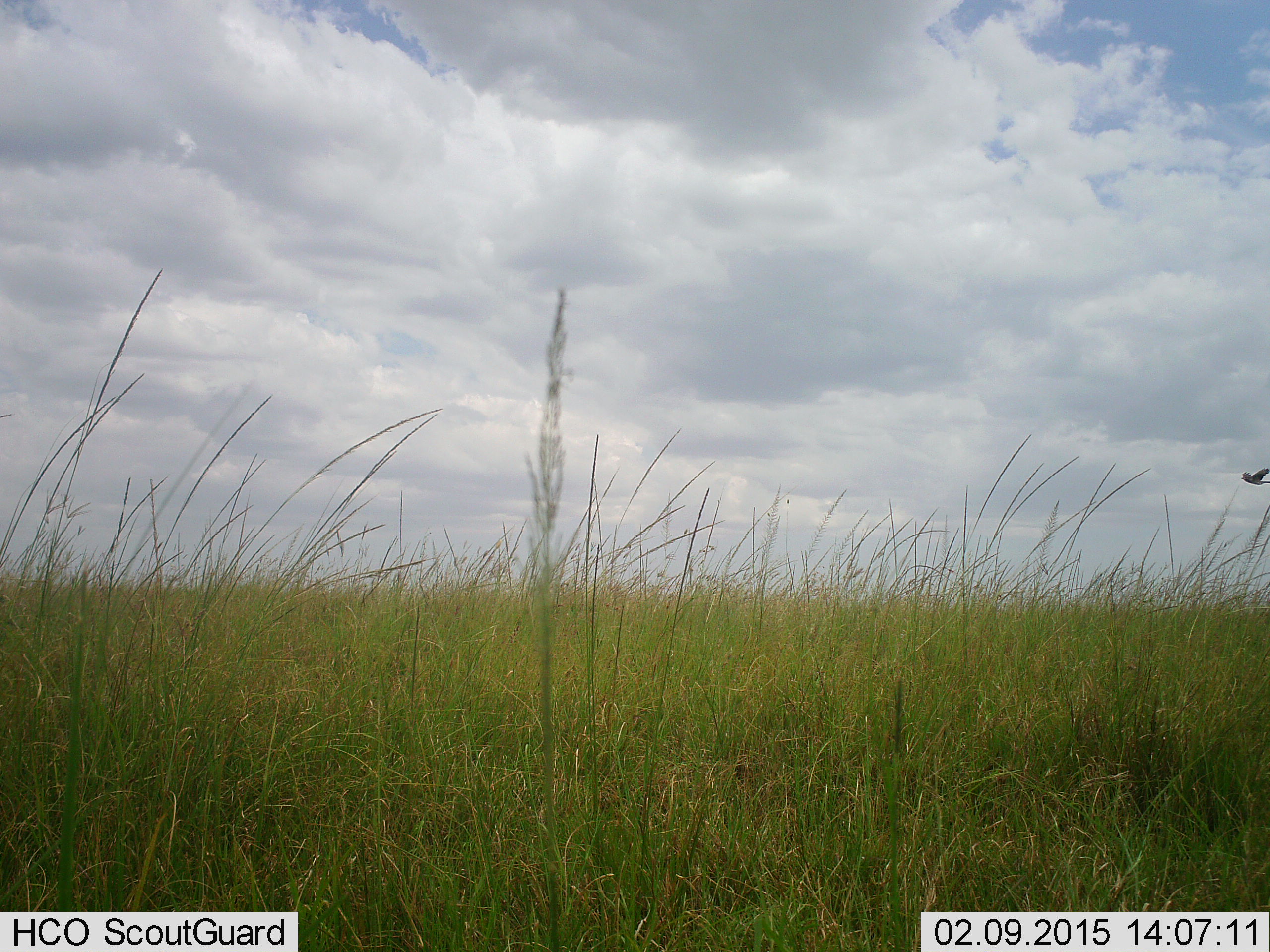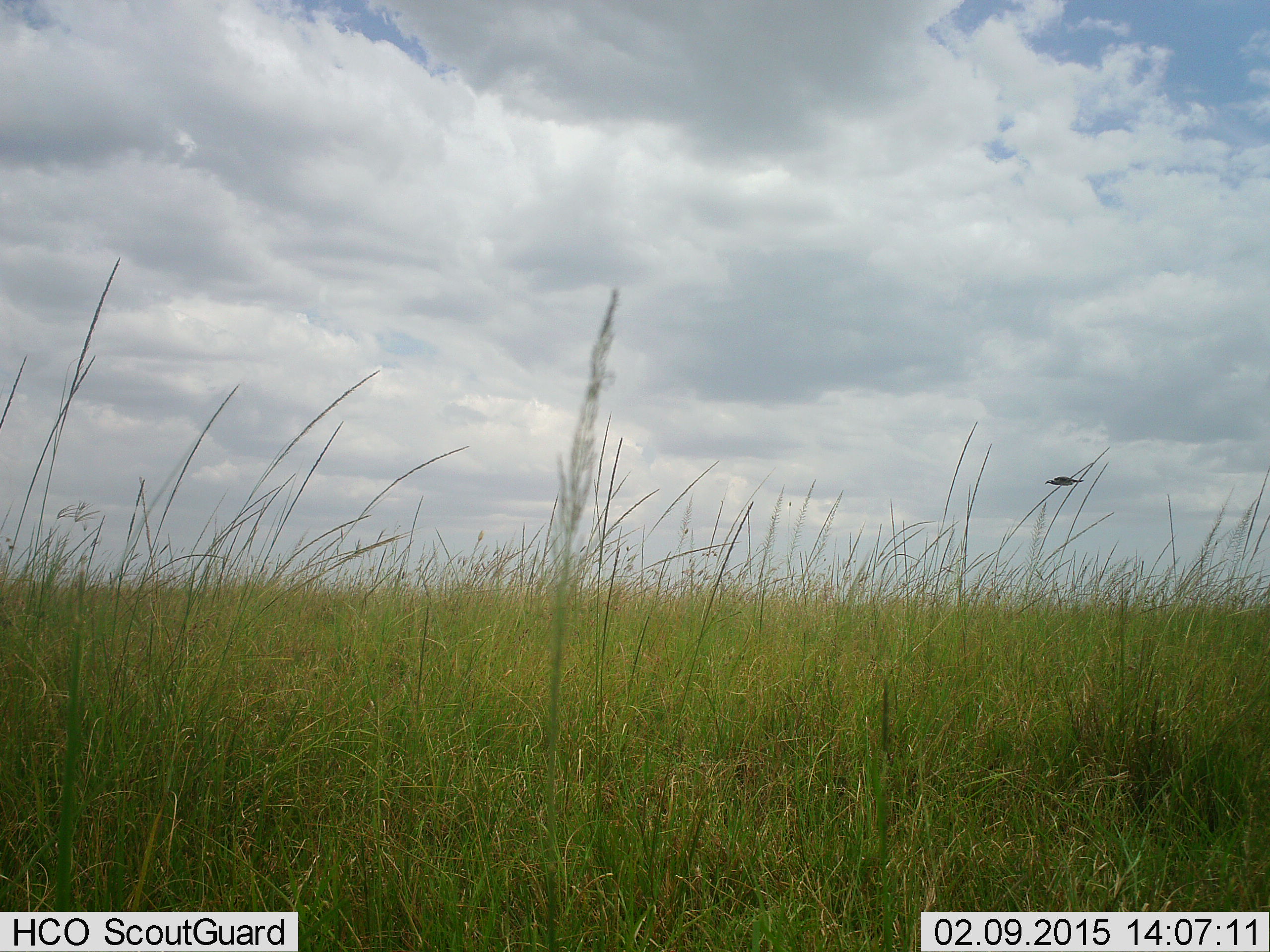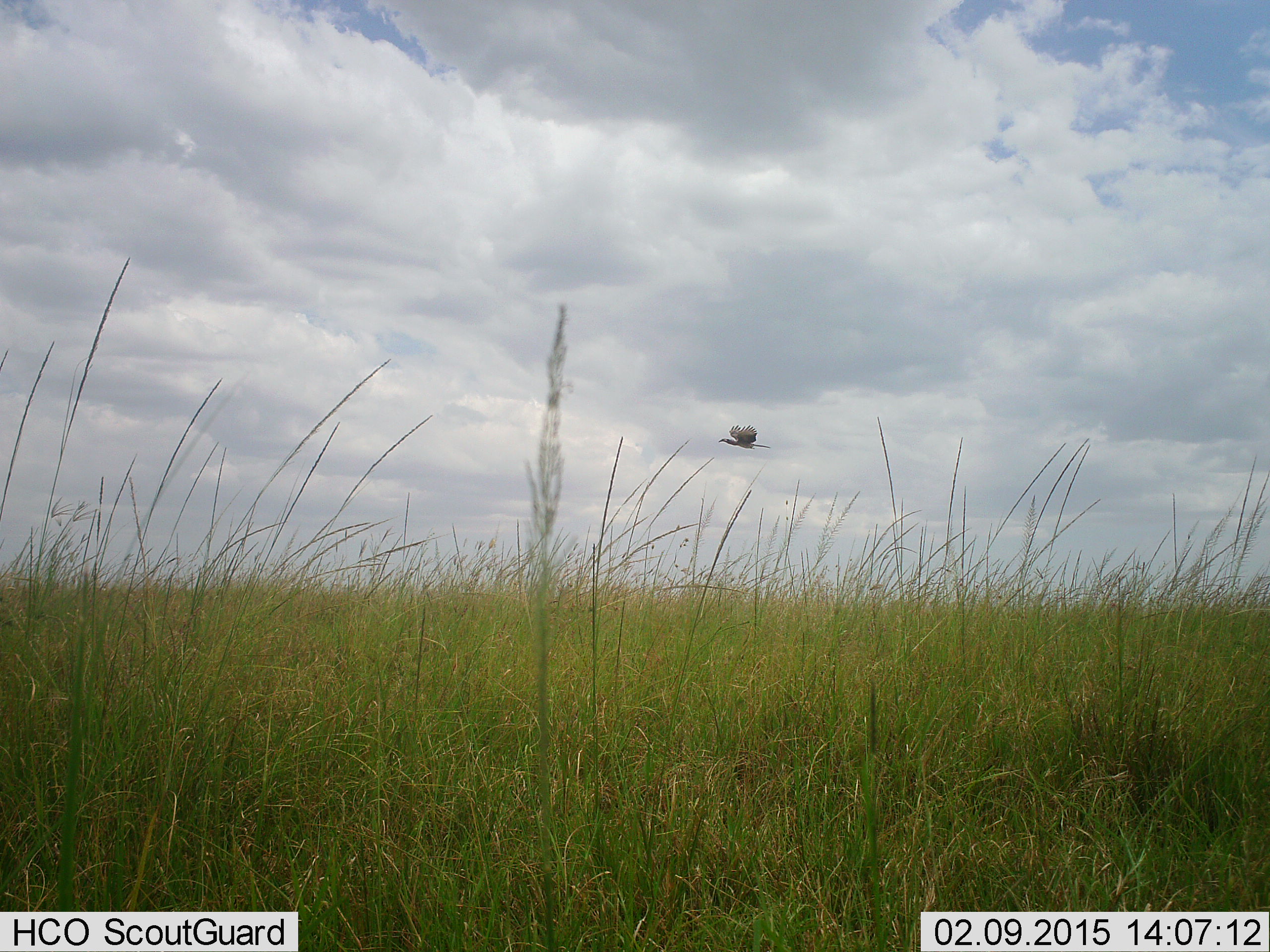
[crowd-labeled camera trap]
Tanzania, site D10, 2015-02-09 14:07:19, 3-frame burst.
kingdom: Animalia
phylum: Chordata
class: Aves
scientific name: Aves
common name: bird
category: otherbird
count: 1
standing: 0%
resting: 0%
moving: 100%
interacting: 0%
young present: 0%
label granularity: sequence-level